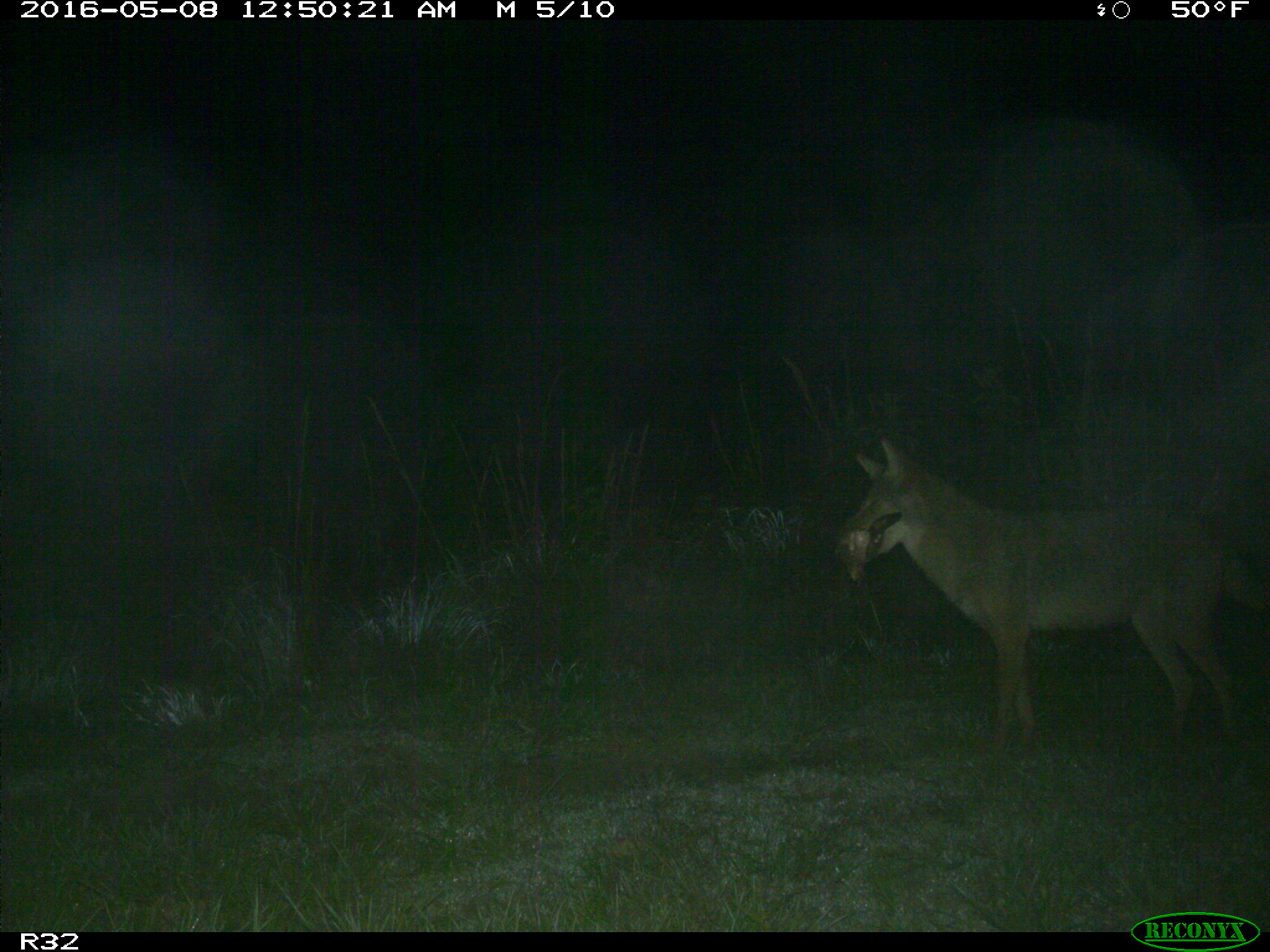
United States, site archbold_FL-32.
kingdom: Animalia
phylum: Chordata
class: Mammalia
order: Carnivora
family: Canidae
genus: Canis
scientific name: Canis latrans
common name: coyote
Canis latrans (coyote).